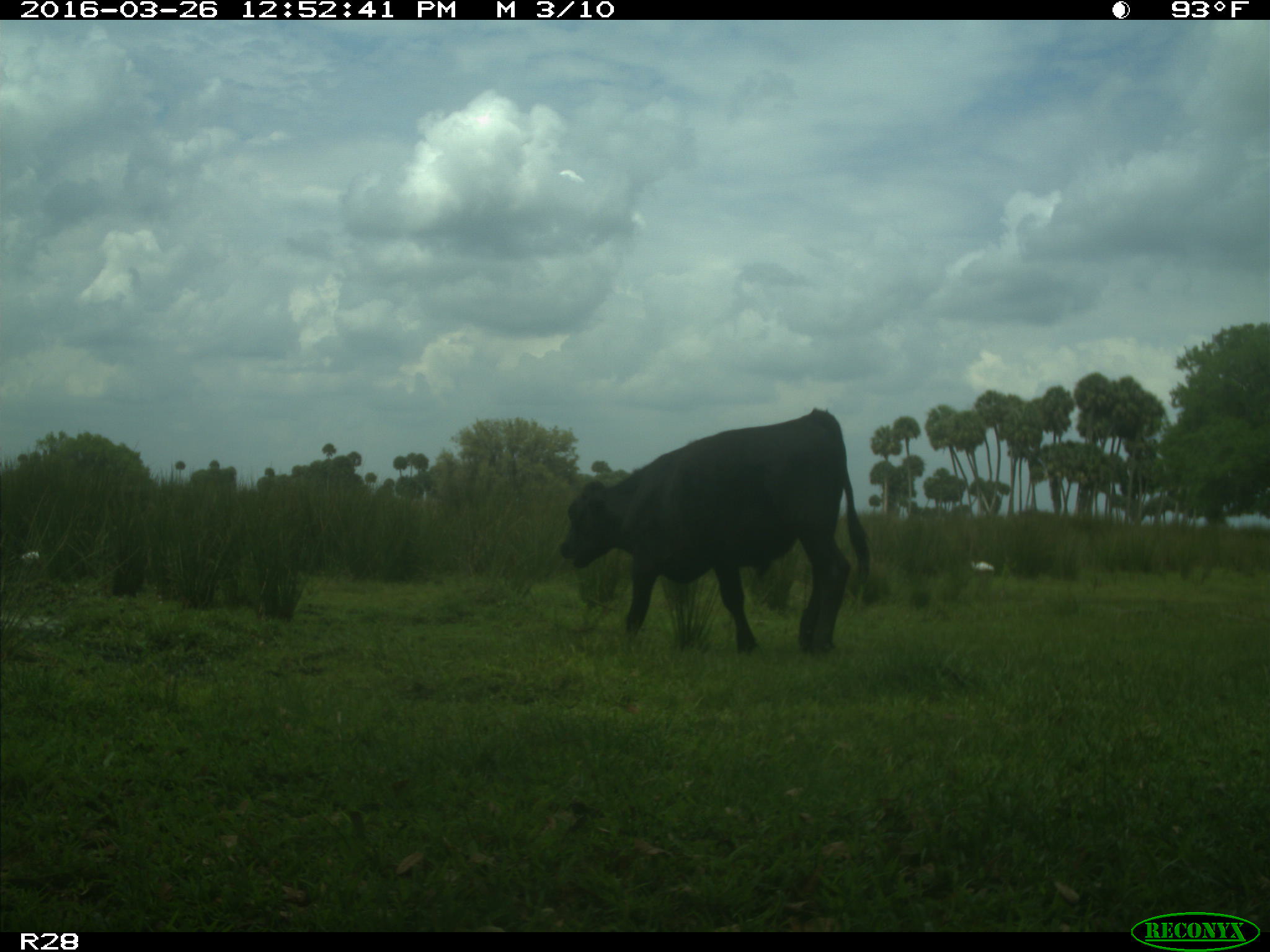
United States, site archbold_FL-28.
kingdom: Animalia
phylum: Chordata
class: Mammalia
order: Artiodactyla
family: Bovidae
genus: Bos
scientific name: Bos taurus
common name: domestic cow